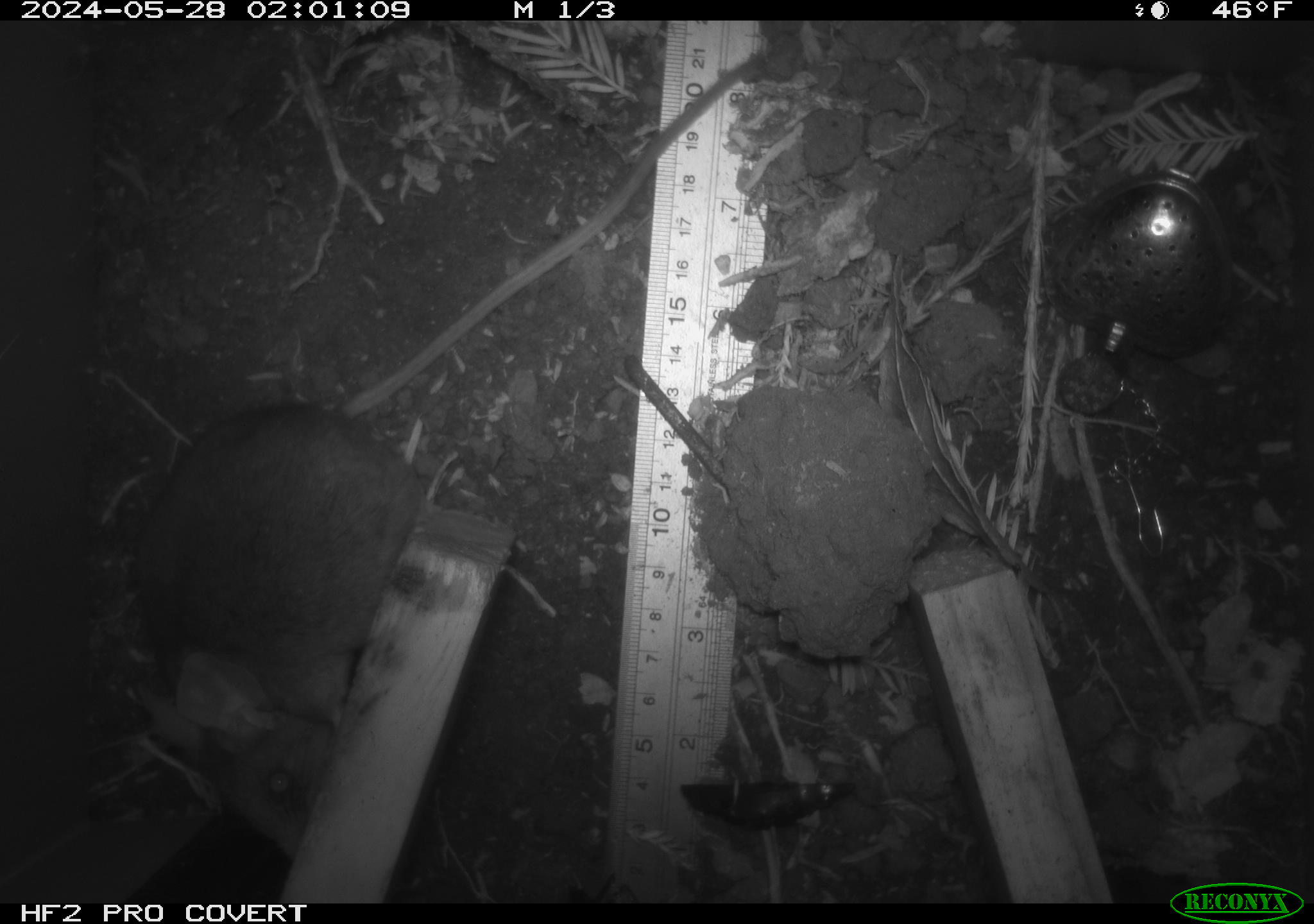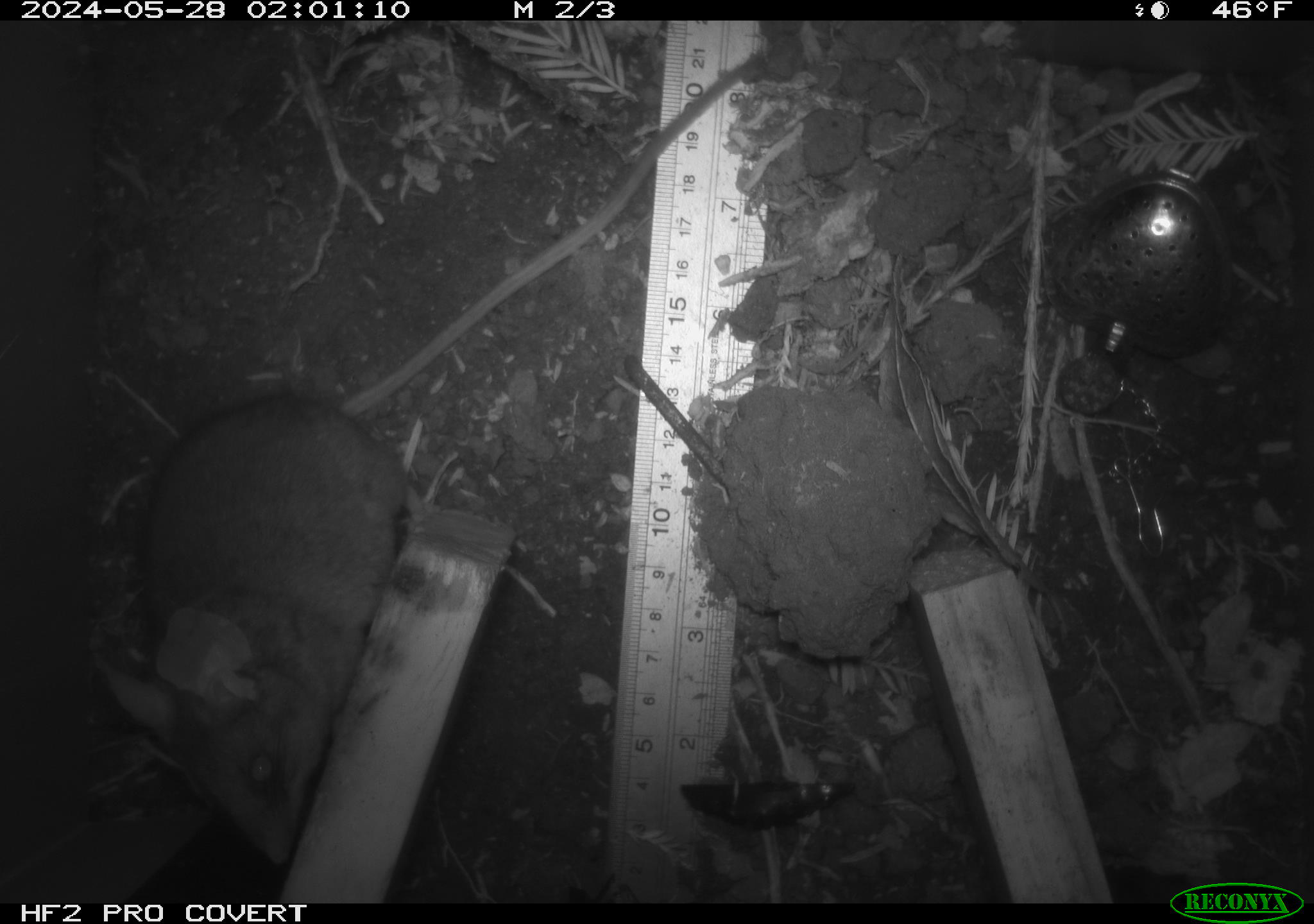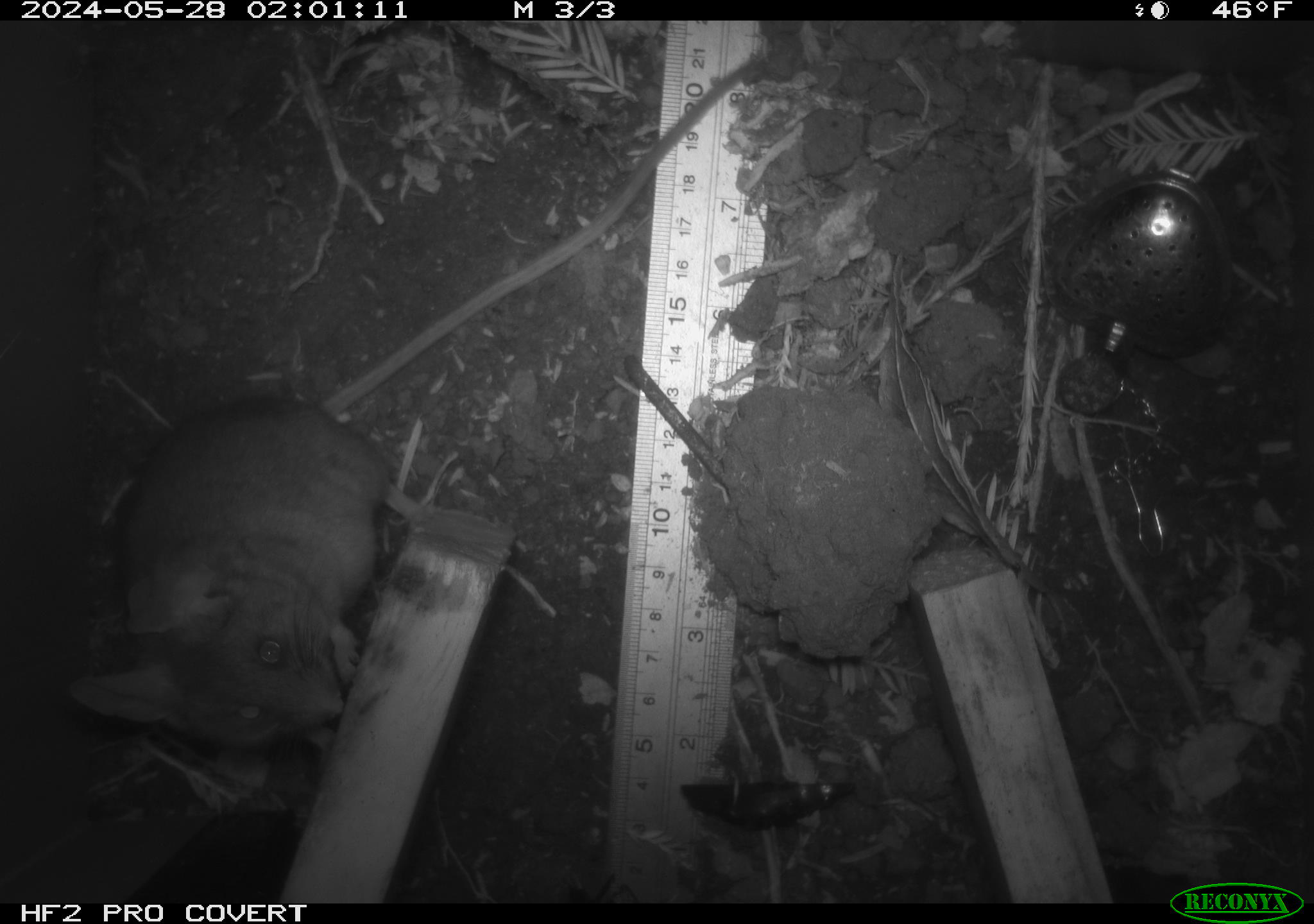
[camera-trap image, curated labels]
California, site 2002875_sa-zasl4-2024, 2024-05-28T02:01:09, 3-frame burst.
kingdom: Animalia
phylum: Chordata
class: Mammalia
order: Rodentia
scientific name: Rodentia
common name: rodent